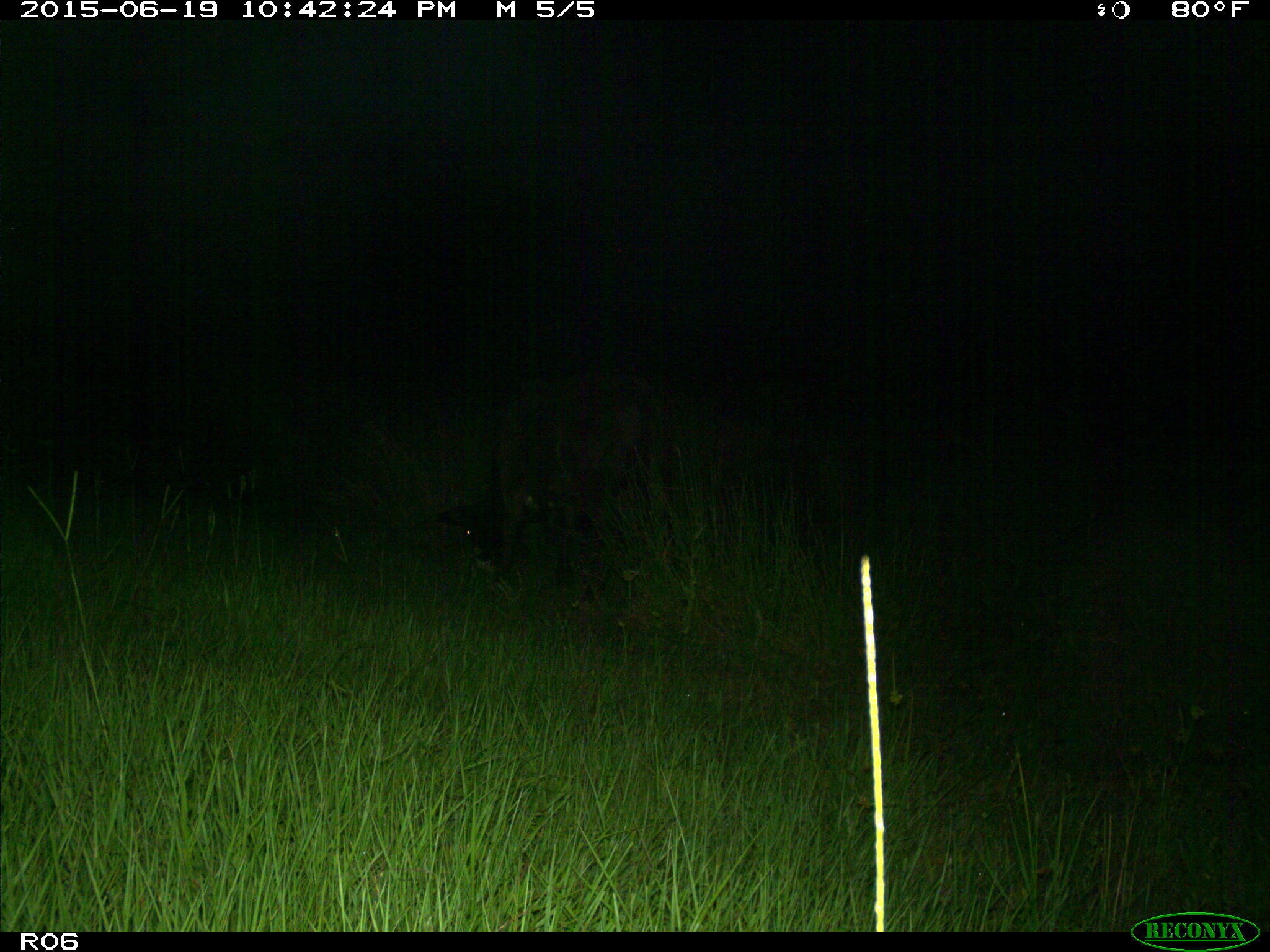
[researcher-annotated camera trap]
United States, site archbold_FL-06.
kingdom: Animalia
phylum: Chordata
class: Mammalia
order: Artiodactyla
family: Bovidae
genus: Bos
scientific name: Bos taurus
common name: domestic cow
Bos taurus (domestic cow).